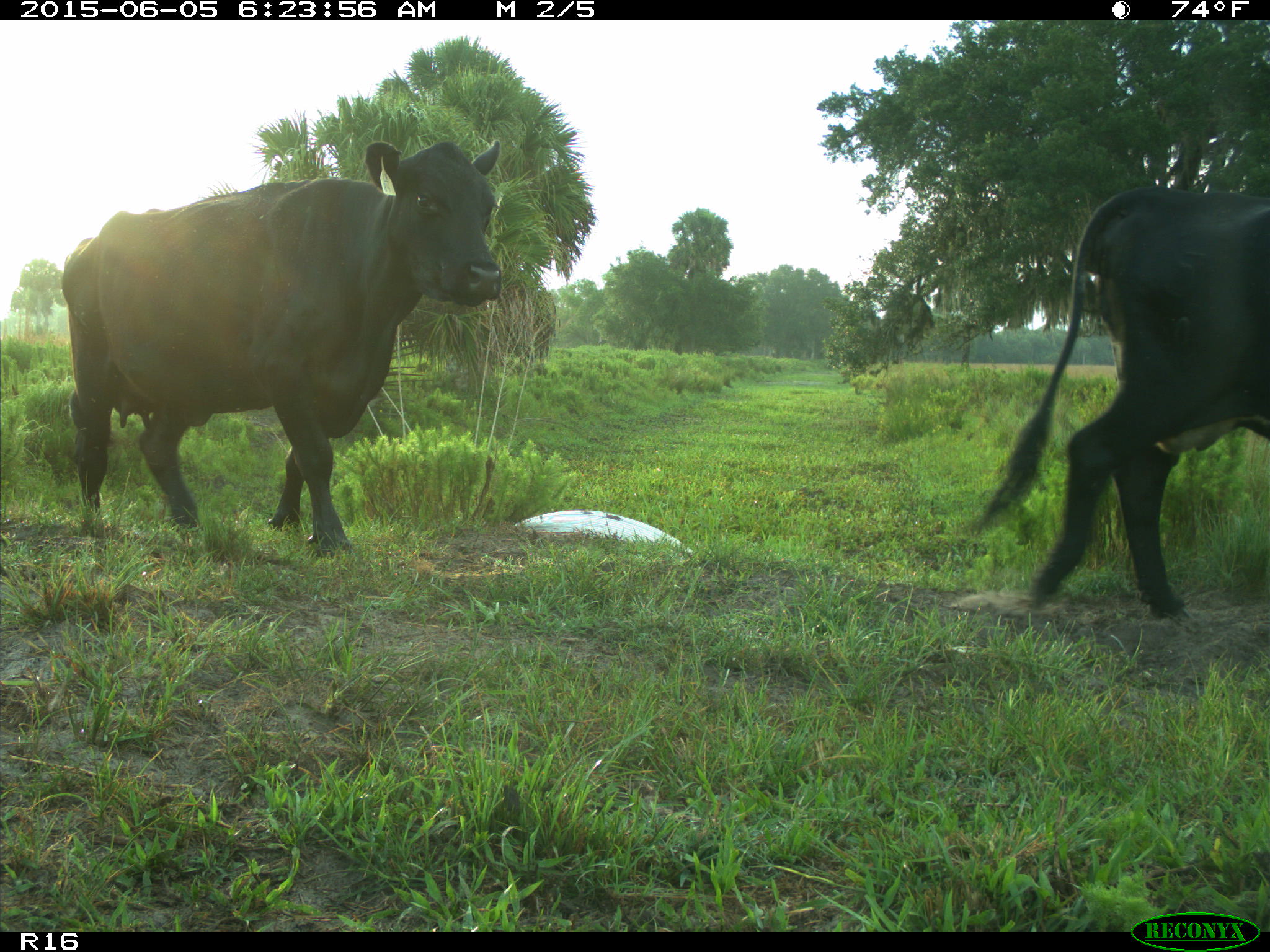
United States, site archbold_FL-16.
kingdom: Animalia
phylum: Chordata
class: Mammalia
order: Artiodactyla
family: Bovidae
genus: Bos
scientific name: Bos taurus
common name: domestic cow